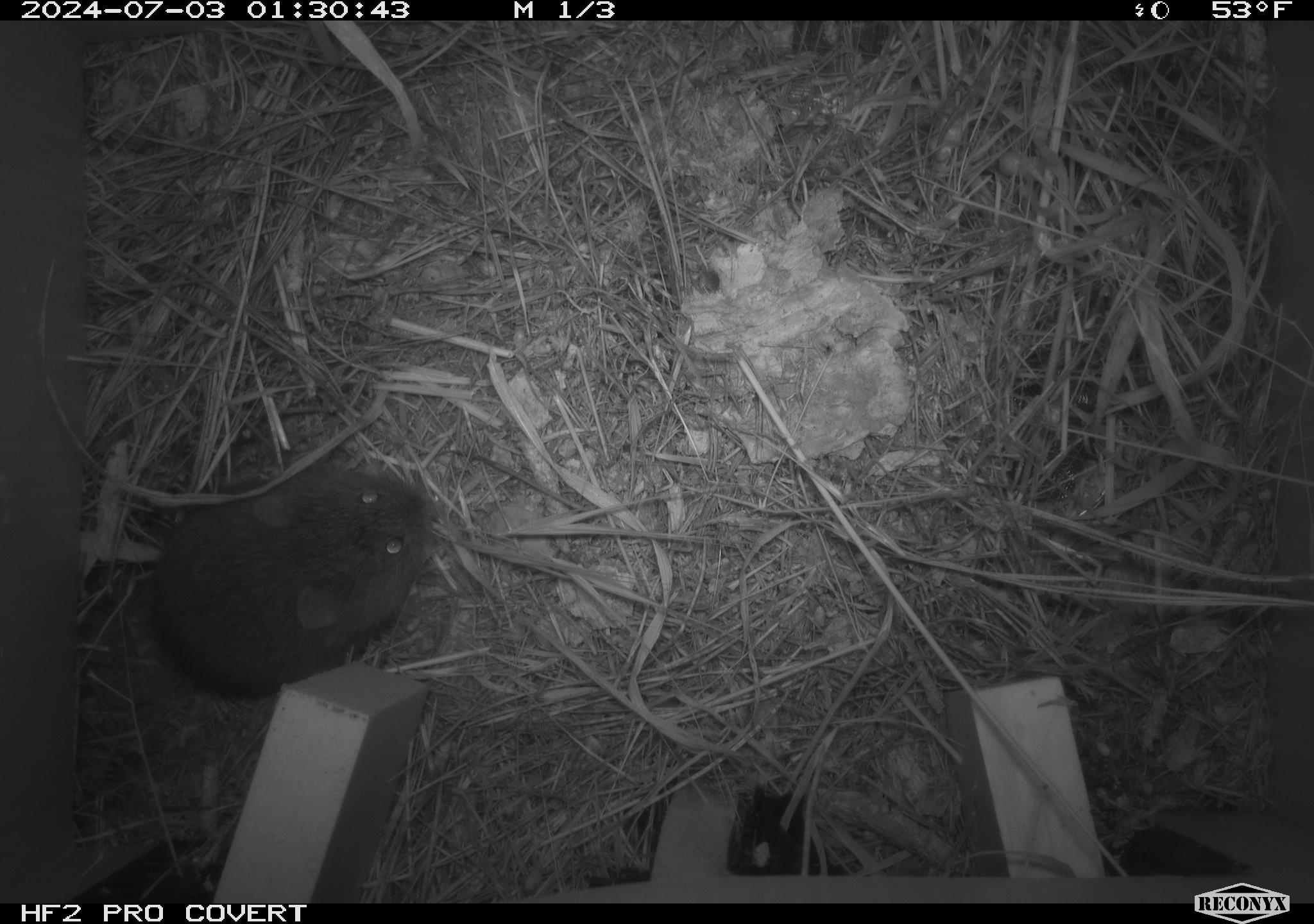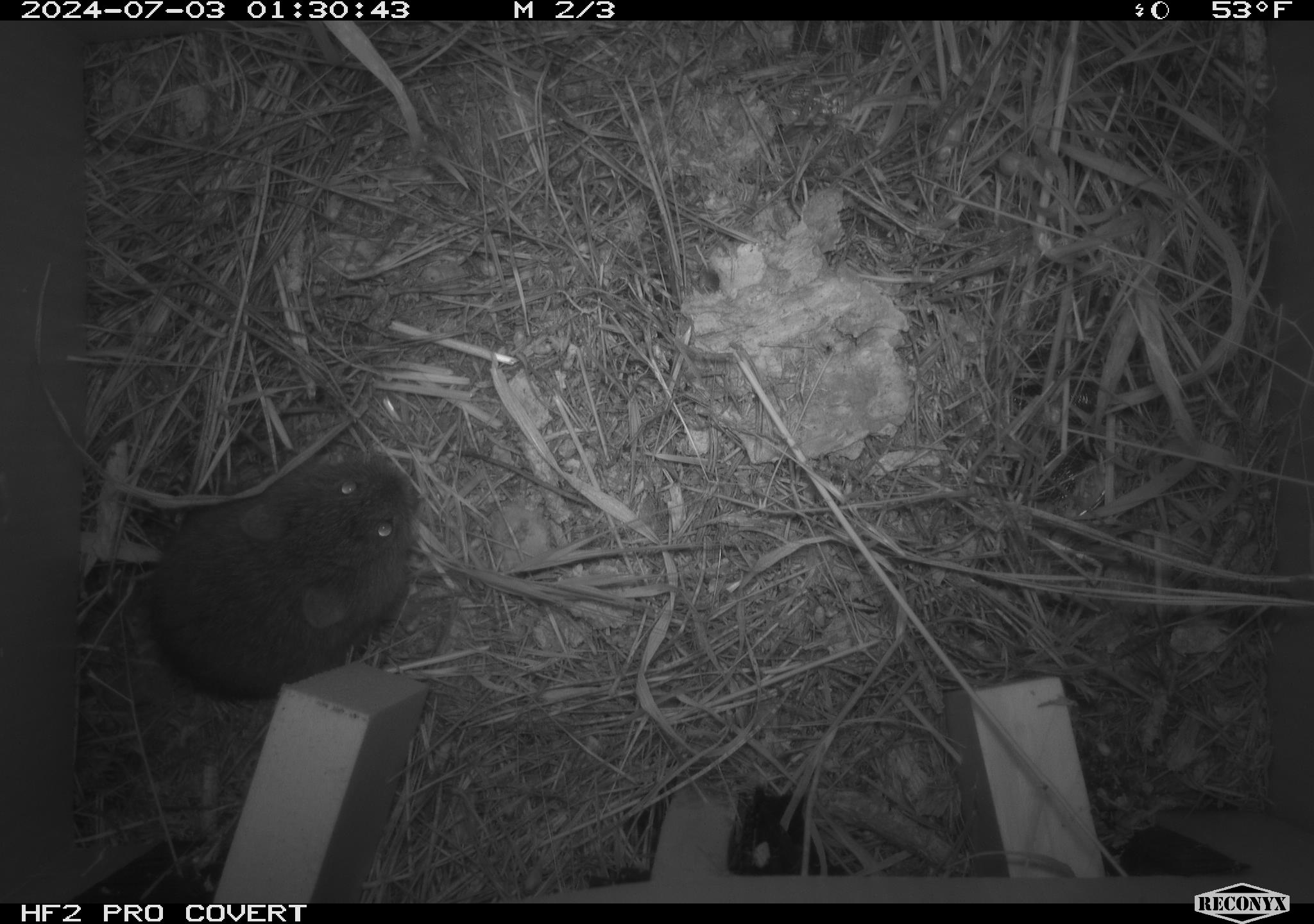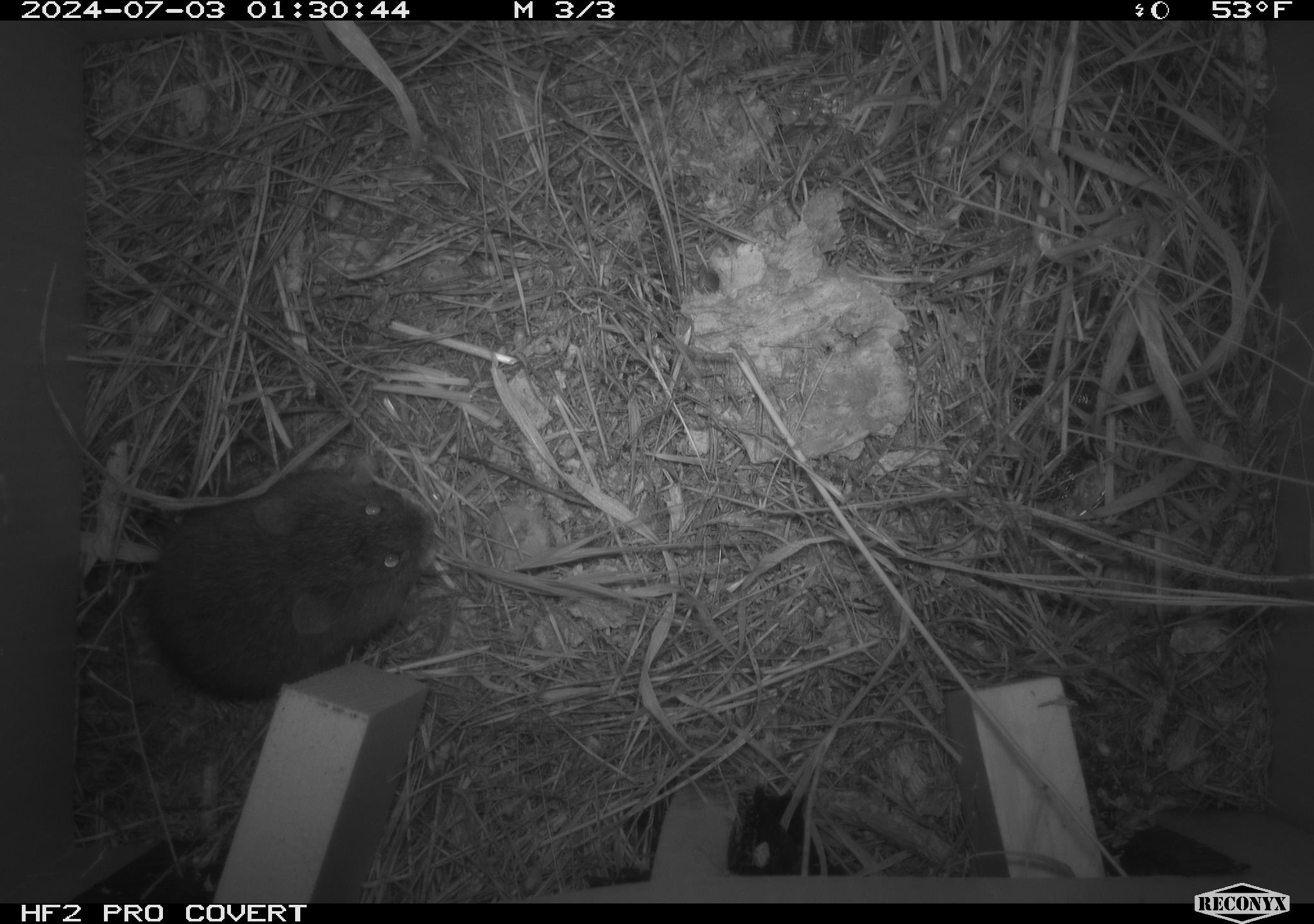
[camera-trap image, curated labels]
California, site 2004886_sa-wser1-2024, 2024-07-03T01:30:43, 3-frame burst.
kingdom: Animalia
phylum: Chordata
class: Mammalia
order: Rodentia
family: Cricetidae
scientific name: Arvicolinae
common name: voles, lemmings, and muskrats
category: arvicolinae subfamily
Arvicolinae subfamily (voles, lemmings, and muskrats) (Arvicolinae).